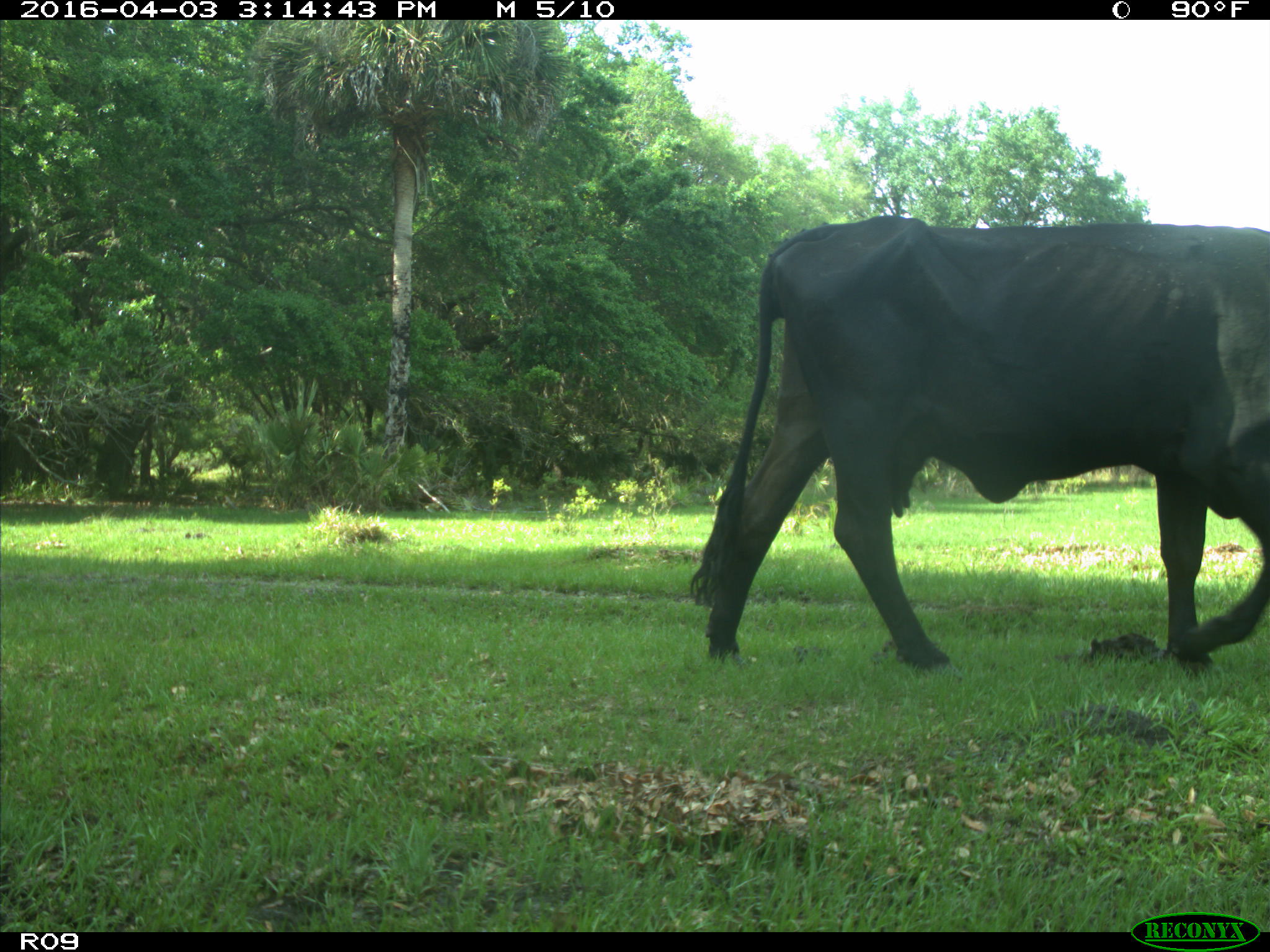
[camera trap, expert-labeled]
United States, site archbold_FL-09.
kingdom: Animalia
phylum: Chordata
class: Mammalia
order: Artiodactyla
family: Bovidae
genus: Bos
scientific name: Bos taurus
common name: domestic cow